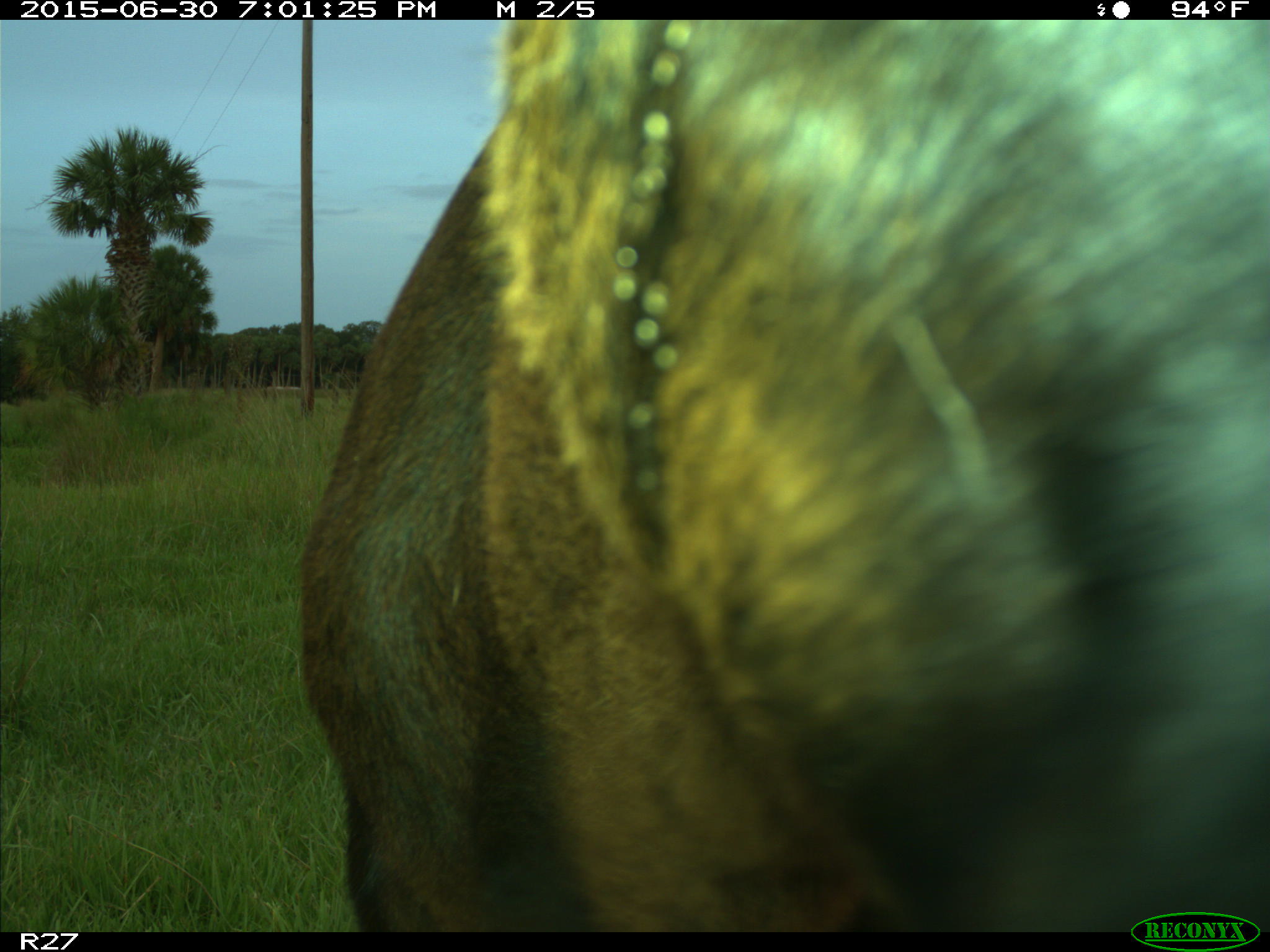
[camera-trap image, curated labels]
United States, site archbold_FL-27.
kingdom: Animalia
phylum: Chordata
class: Mammalia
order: Artiodactyla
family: Bovidae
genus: Bos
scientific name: Bos taurus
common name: domestic cow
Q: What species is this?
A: Bos taurus (domestic cow).